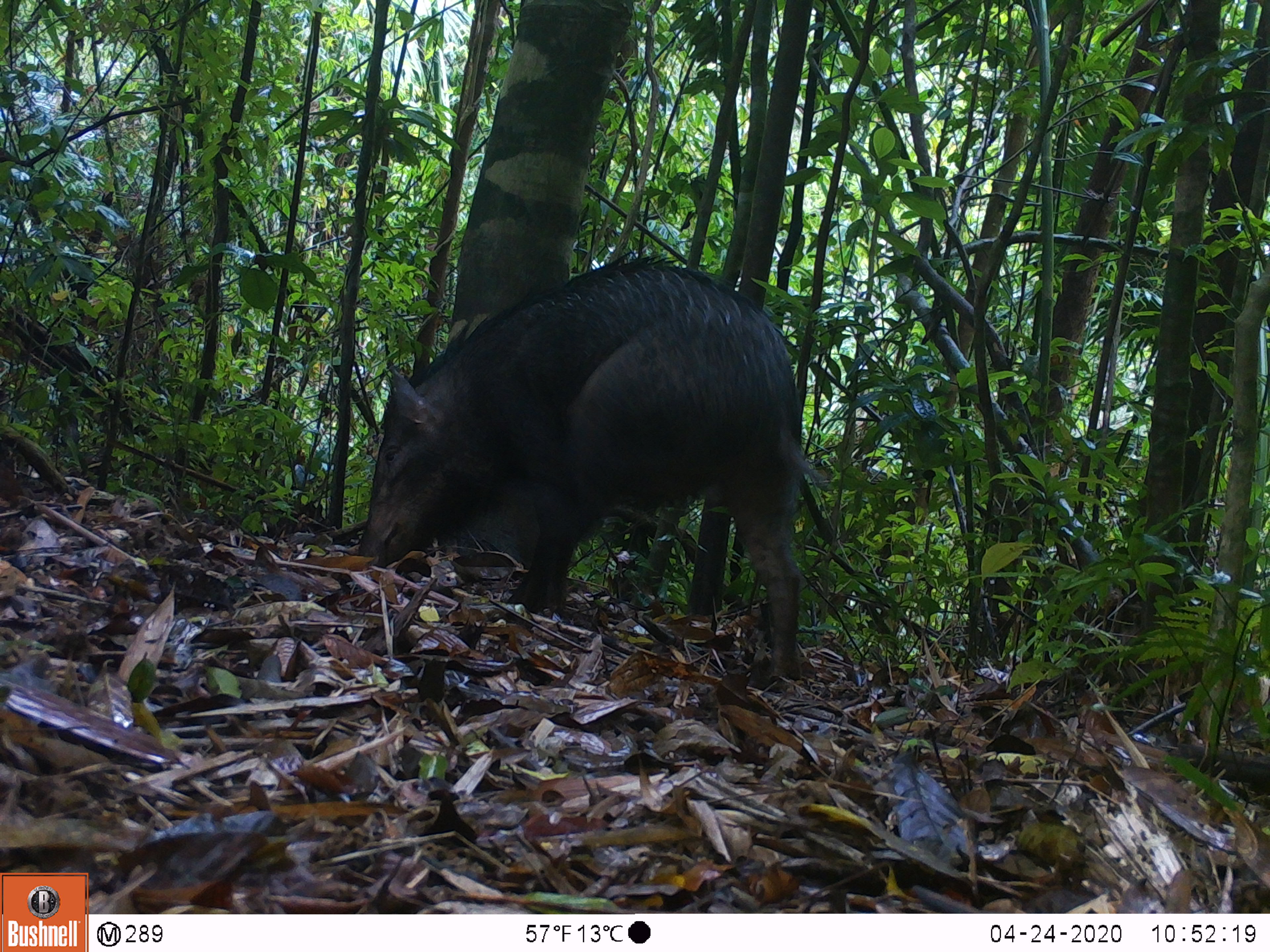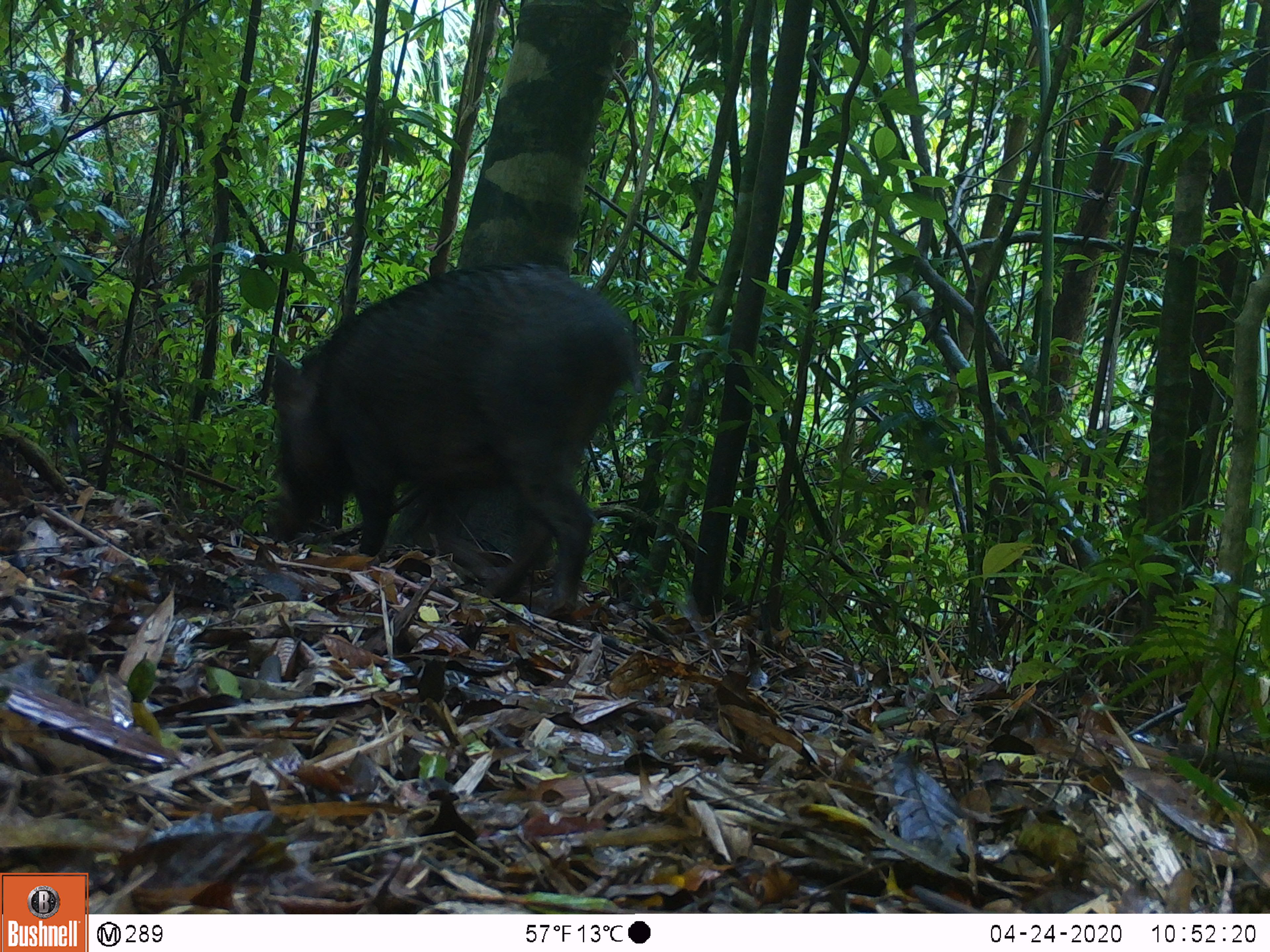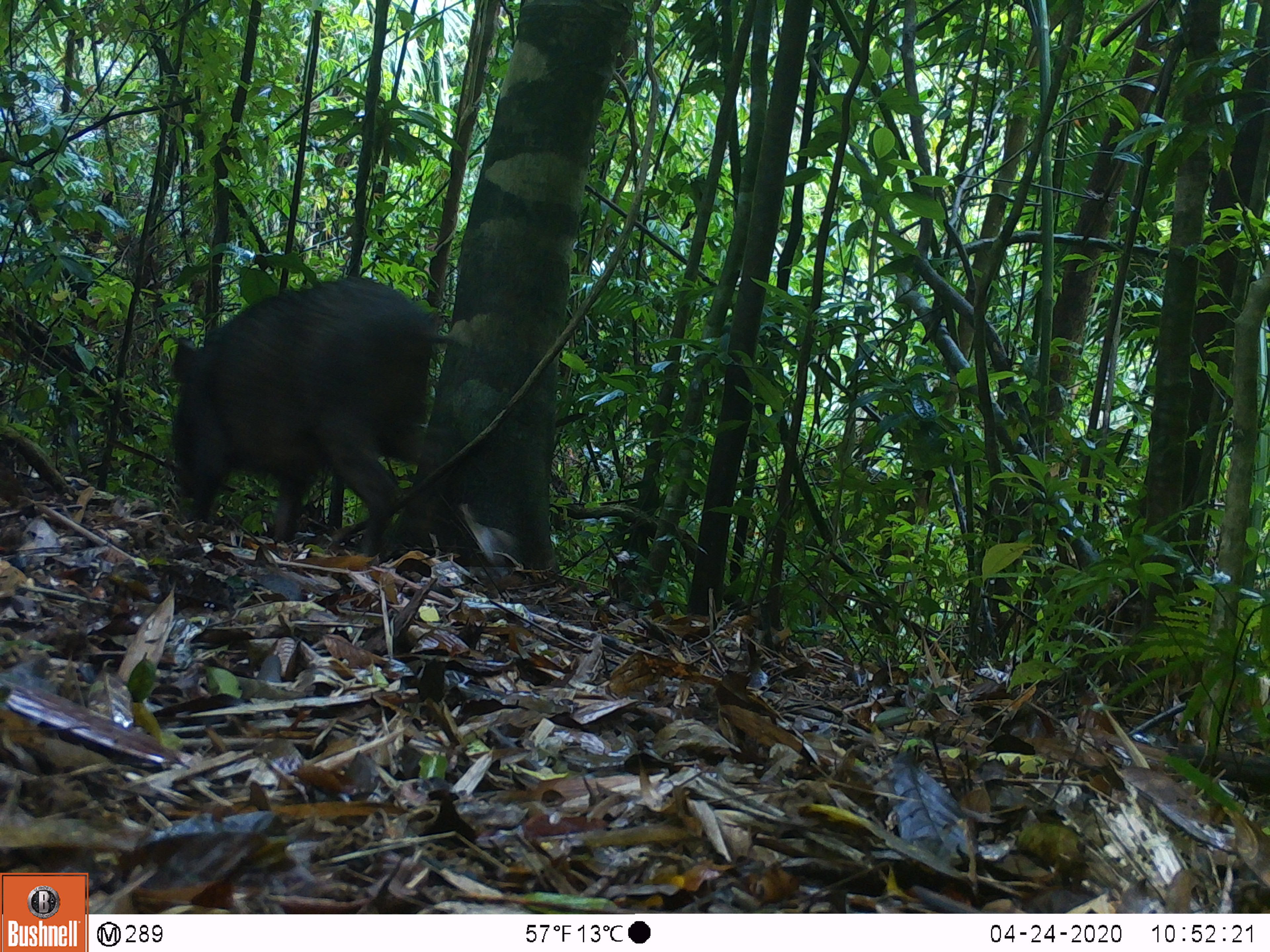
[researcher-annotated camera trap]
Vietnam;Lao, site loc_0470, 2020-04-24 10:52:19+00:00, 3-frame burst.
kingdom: Animalia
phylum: Chordata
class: Mammalia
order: Artiodactyla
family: Suidae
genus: Sus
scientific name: Sus scrofa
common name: eurasian wild pig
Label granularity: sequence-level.